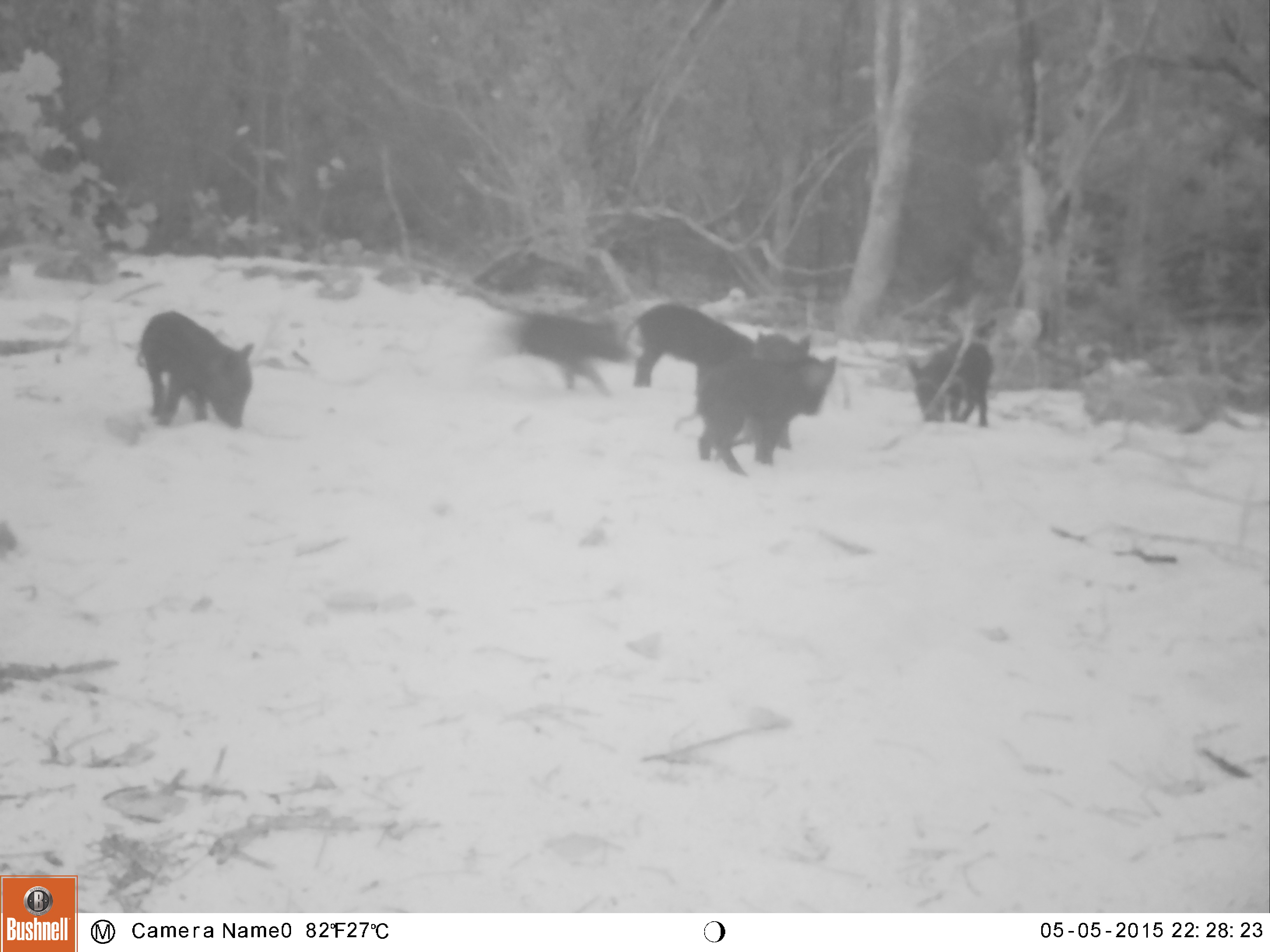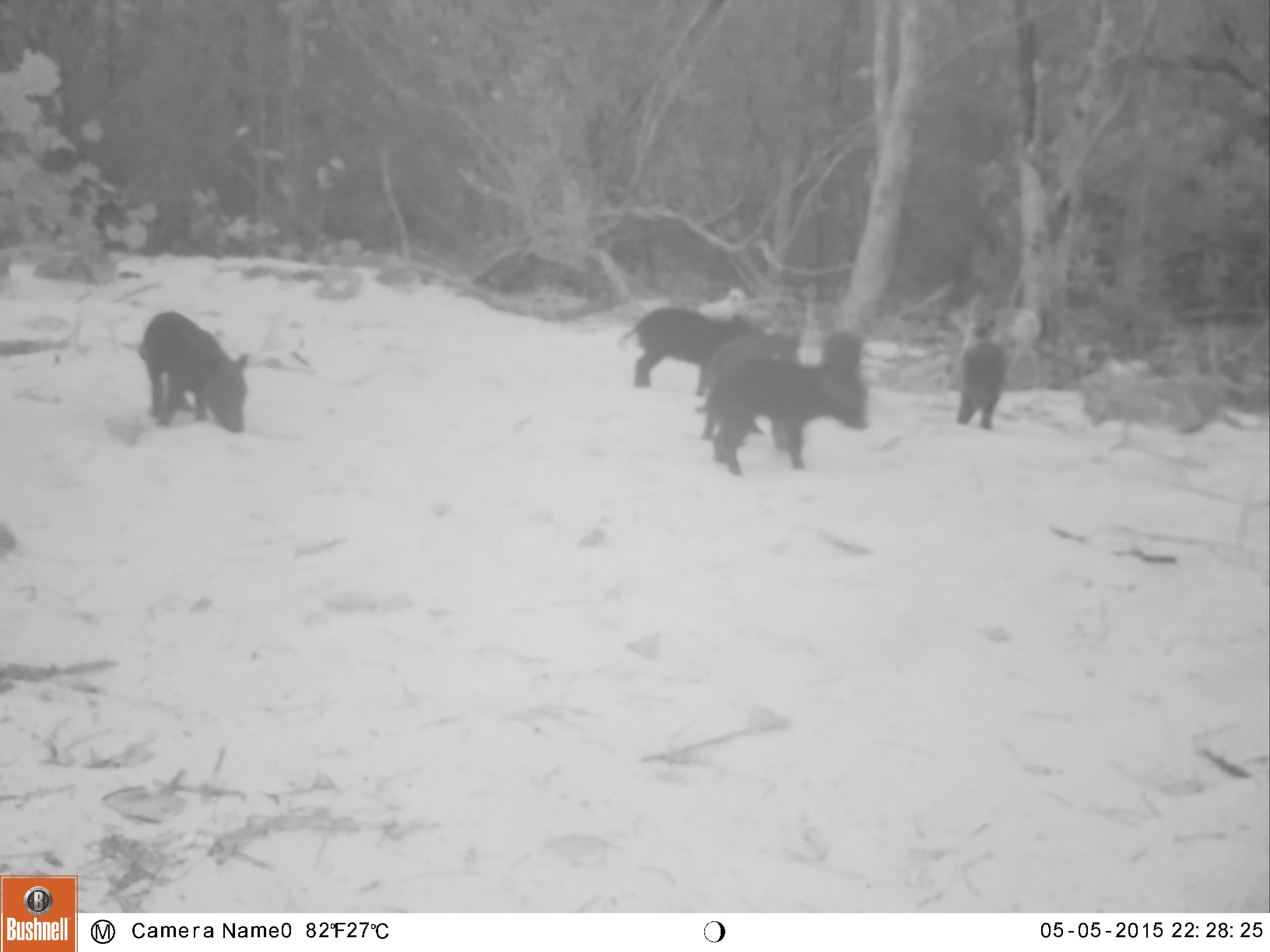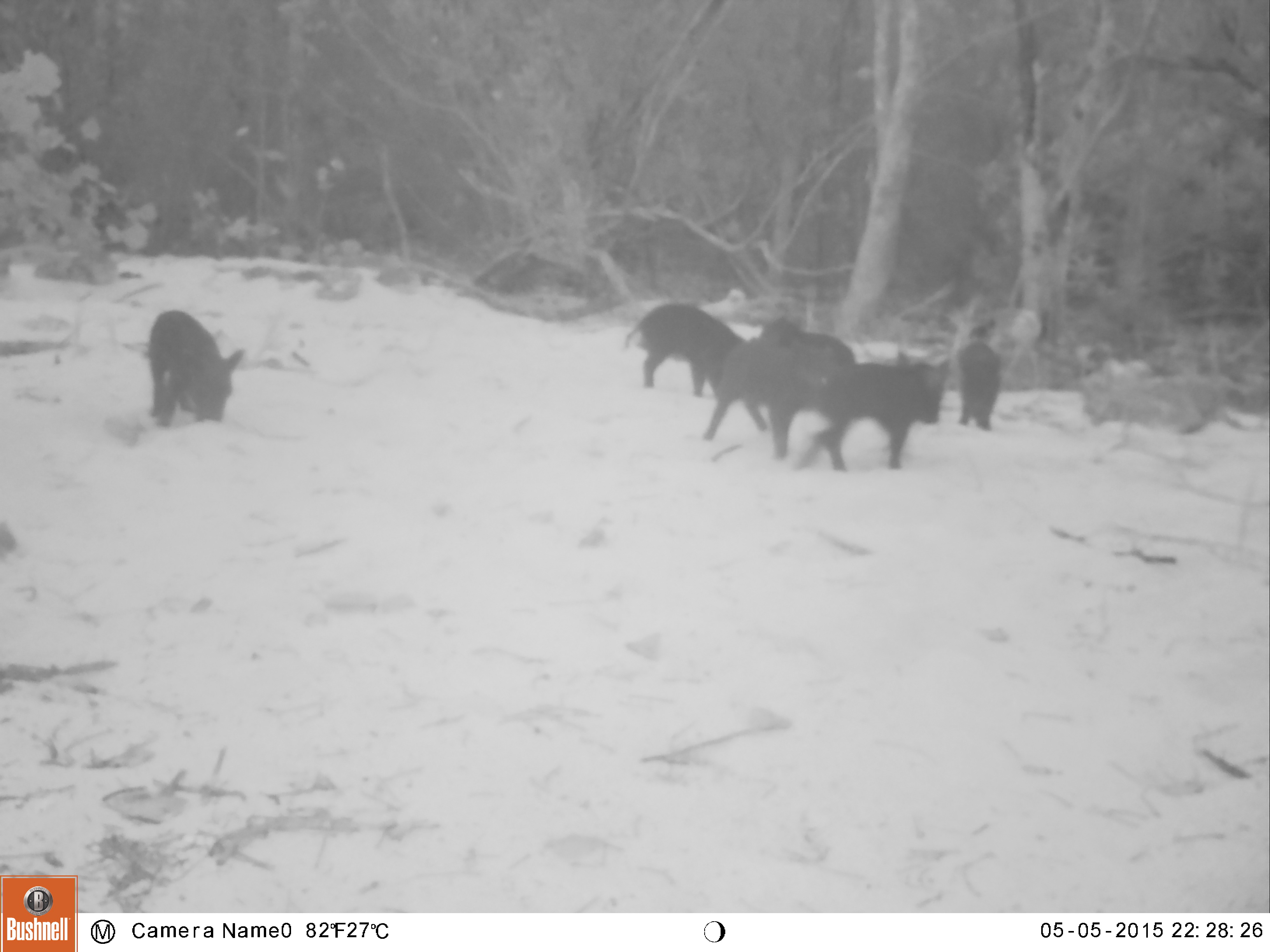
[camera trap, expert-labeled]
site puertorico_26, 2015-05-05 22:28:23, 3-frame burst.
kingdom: Animalia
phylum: Chordata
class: Mammalia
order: Artiodactyla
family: Suidae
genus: Sus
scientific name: Sus scrofa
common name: pig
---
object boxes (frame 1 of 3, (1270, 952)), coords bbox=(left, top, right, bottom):
pig: bbox=(667, 352, 832, 472); bbox=(136, 312, 256, 427); bbox=(626, 302, 753, 391); bbox=(504, 307, 626, 394); bbox=(905, 334, 993, 424)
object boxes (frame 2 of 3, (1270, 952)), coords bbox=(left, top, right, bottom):
pig: bbox=(706, 376, 869, 479); bbox=(135, 311, 252, 430); bbox=(616, 314, 755, 400); bbox=(695, 327, 803, 412); bbox=(953, 331, 1009, 428); bbox=(814, 321, 871, 402)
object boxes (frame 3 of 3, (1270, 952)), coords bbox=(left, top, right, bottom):
pig: bbox=(788, 350, 947, 469); bbox=(713, 324, 857, 435); bbox=(620, 305, 747, 397); bbox=(145, 310, 245, 425); bbox=(955, 328, 1002, 430)